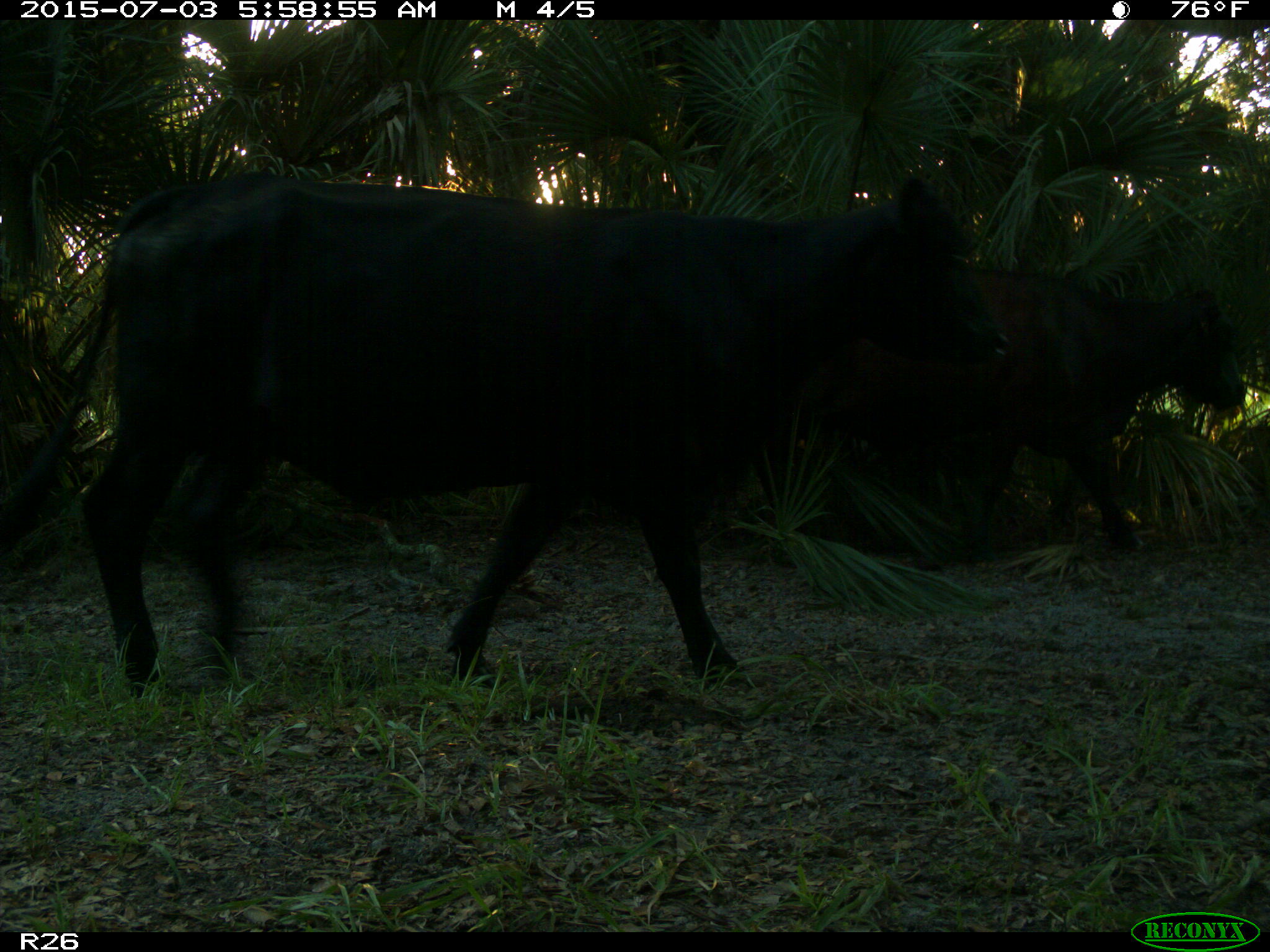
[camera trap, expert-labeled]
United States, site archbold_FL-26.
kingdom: Animalia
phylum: Chordata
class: Mammalia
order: Artiodactyla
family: Bovidae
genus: Bos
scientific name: Bos taurus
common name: domestic cow